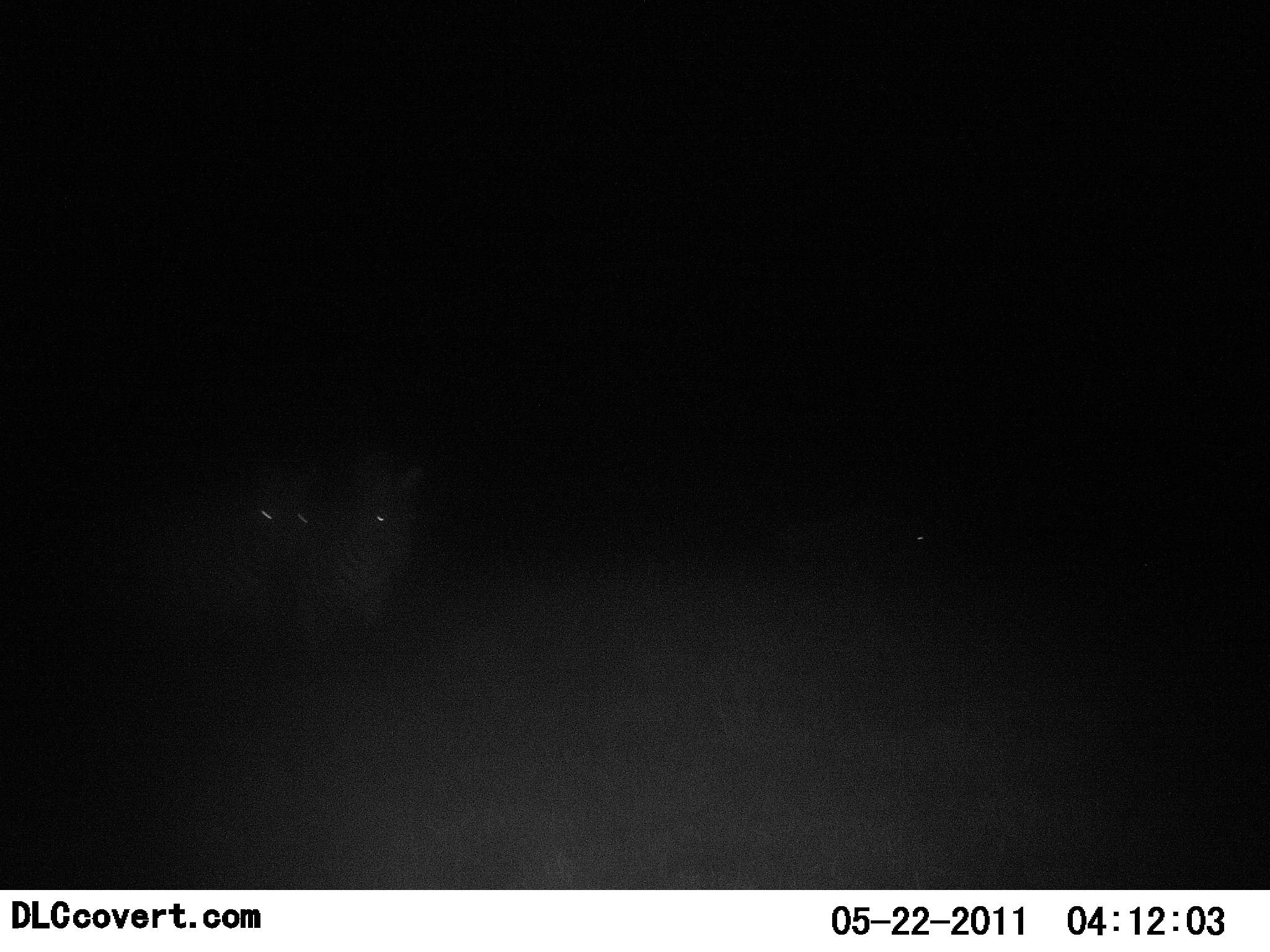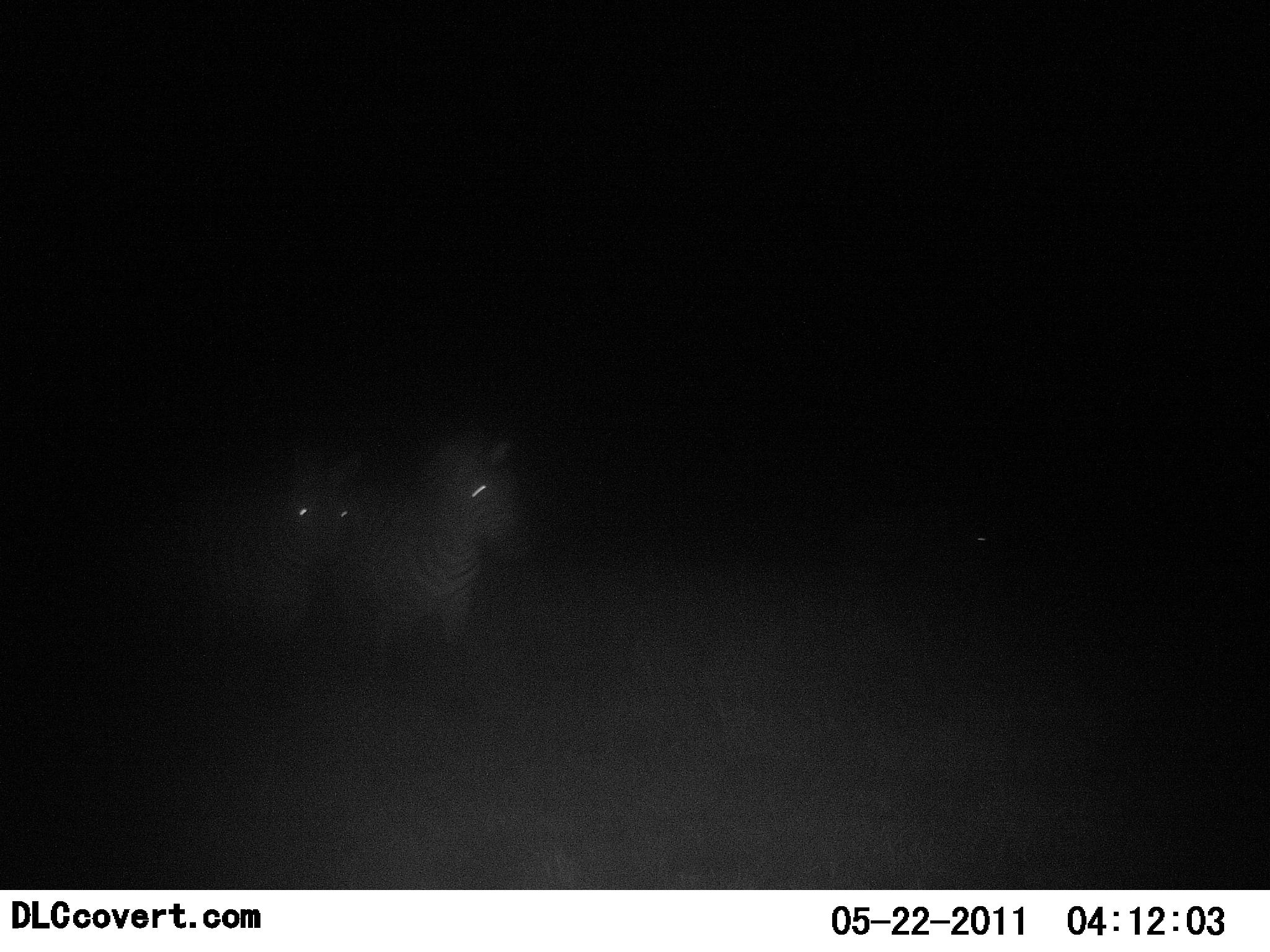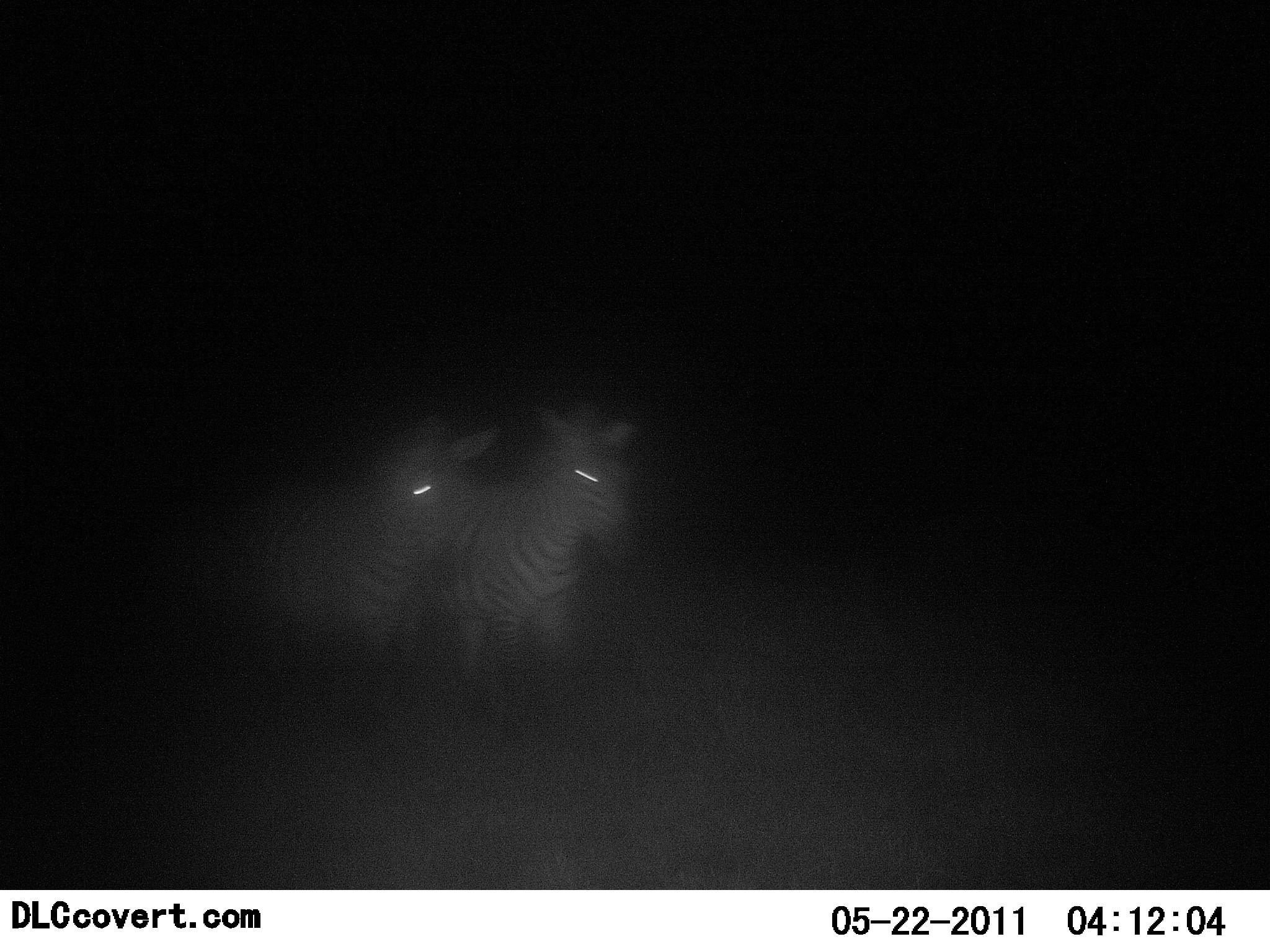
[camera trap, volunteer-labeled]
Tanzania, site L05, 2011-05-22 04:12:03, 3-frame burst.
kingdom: Animalia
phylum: Chordata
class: Mammalia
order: Perissodactyla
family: Equidae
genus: Equus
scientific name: Equus quagga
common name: plains zebra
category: zebra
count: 2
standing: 0%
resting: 0%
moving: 100%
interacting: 0%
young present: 0%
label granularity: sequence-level